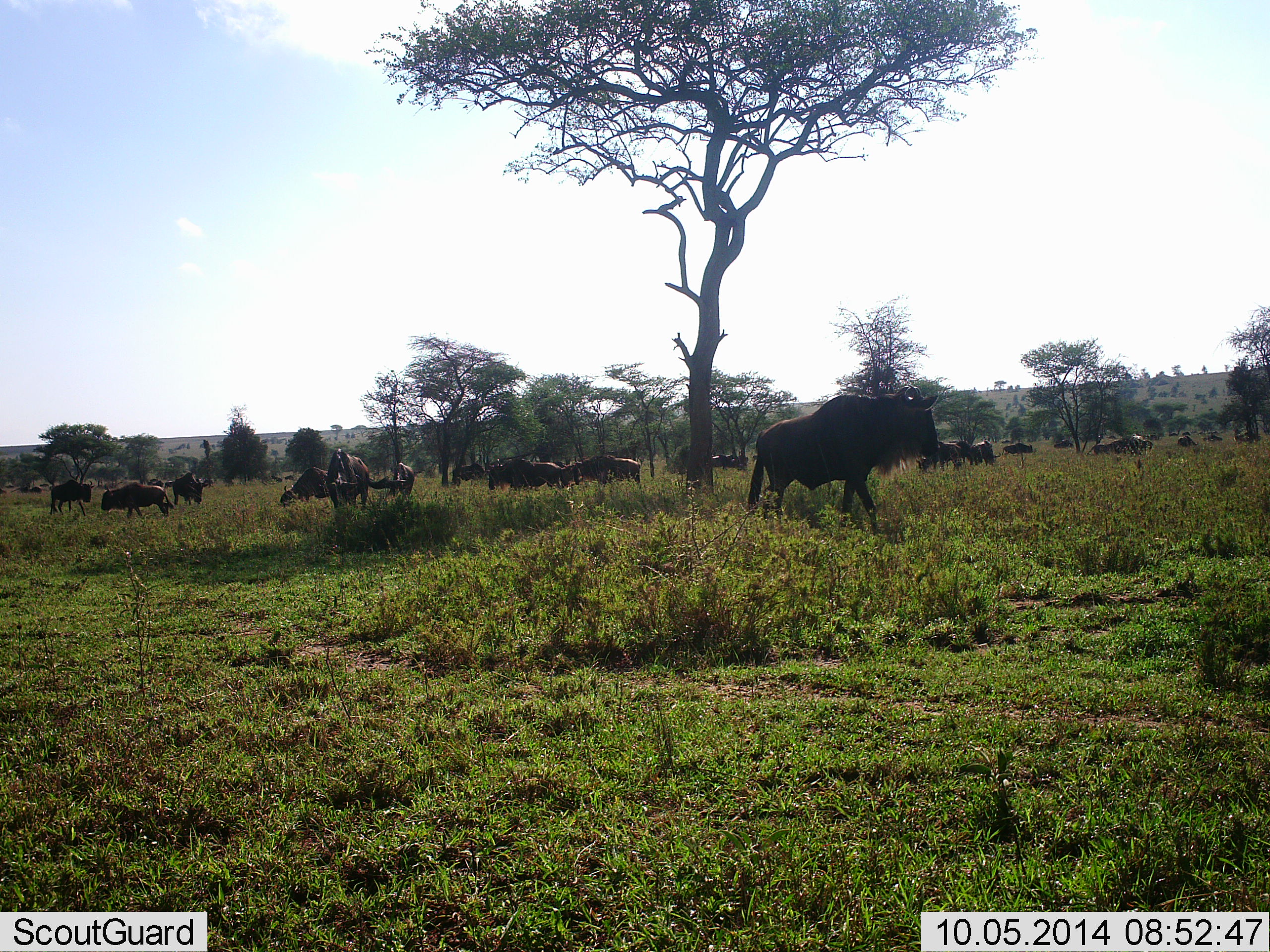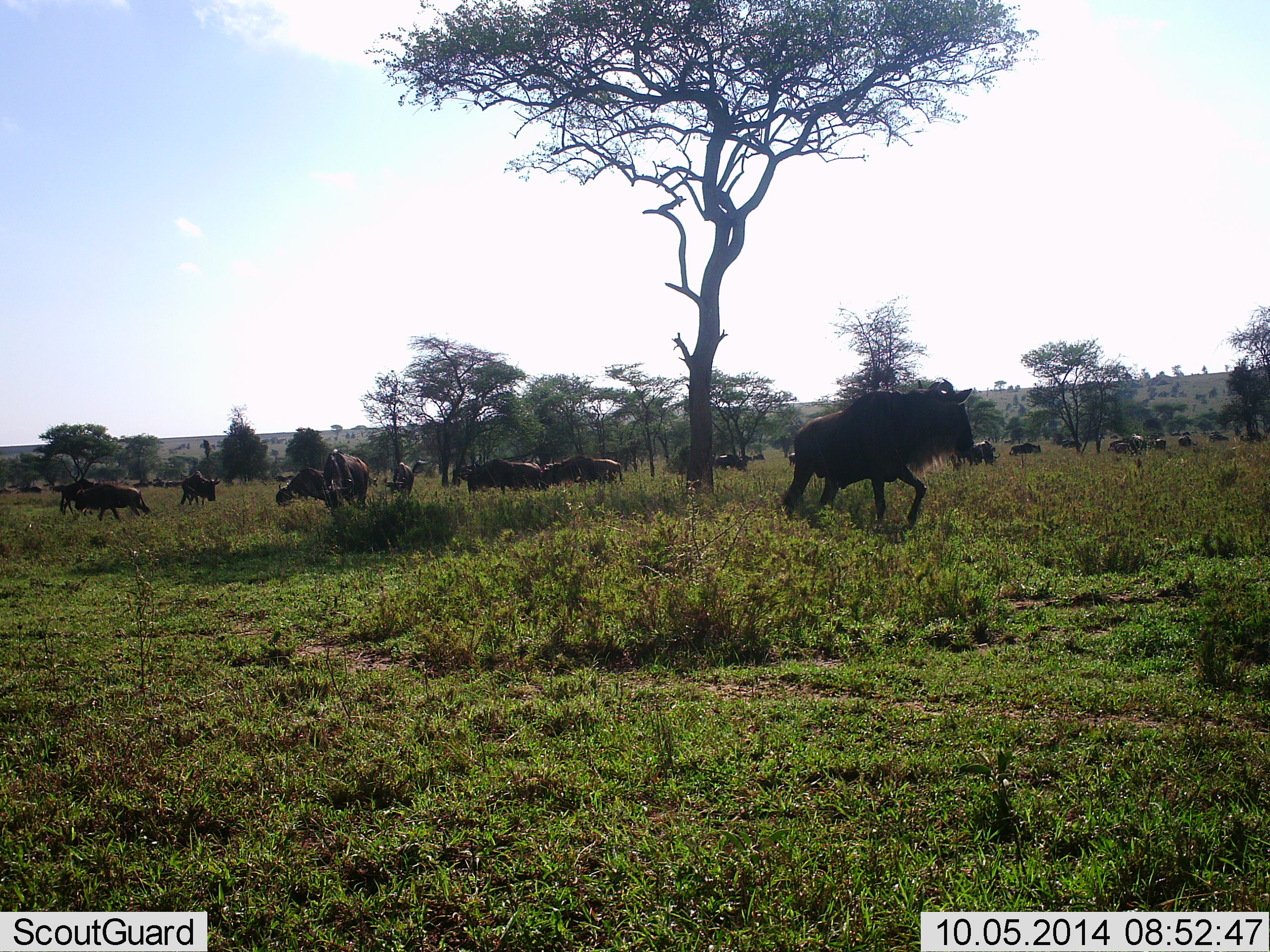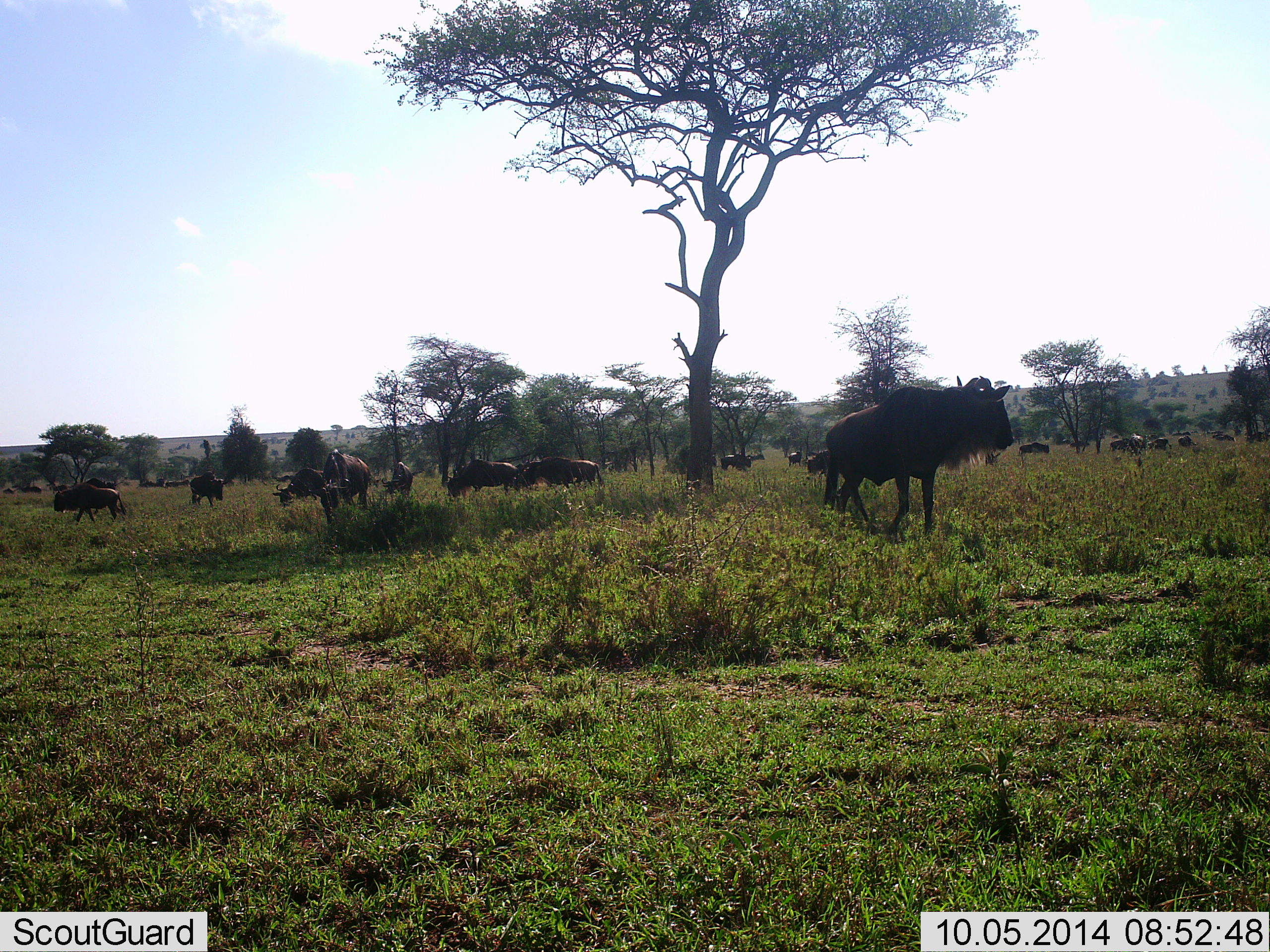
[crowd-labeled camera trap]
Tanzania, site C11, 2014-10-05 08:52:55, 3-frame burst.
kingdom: Animalia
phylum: Chordata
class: Mammalia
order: Artiodactyla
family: Bovidae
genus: Connochaetes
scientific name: Connochaetes taurinus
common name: blue wildebeest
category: wildebeest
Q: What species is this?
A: Wildebeest (blue wildebeest) (Connochaetes taurinus).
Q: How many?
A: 11-50.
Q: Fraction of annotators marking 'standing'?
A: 50%.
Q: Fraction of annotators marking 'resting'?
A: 20%.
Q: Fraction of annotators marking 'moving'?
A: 90%.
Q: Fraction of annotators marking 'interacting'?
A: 0%.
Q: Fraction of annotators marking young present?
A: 0%.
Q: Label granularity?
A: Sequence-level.